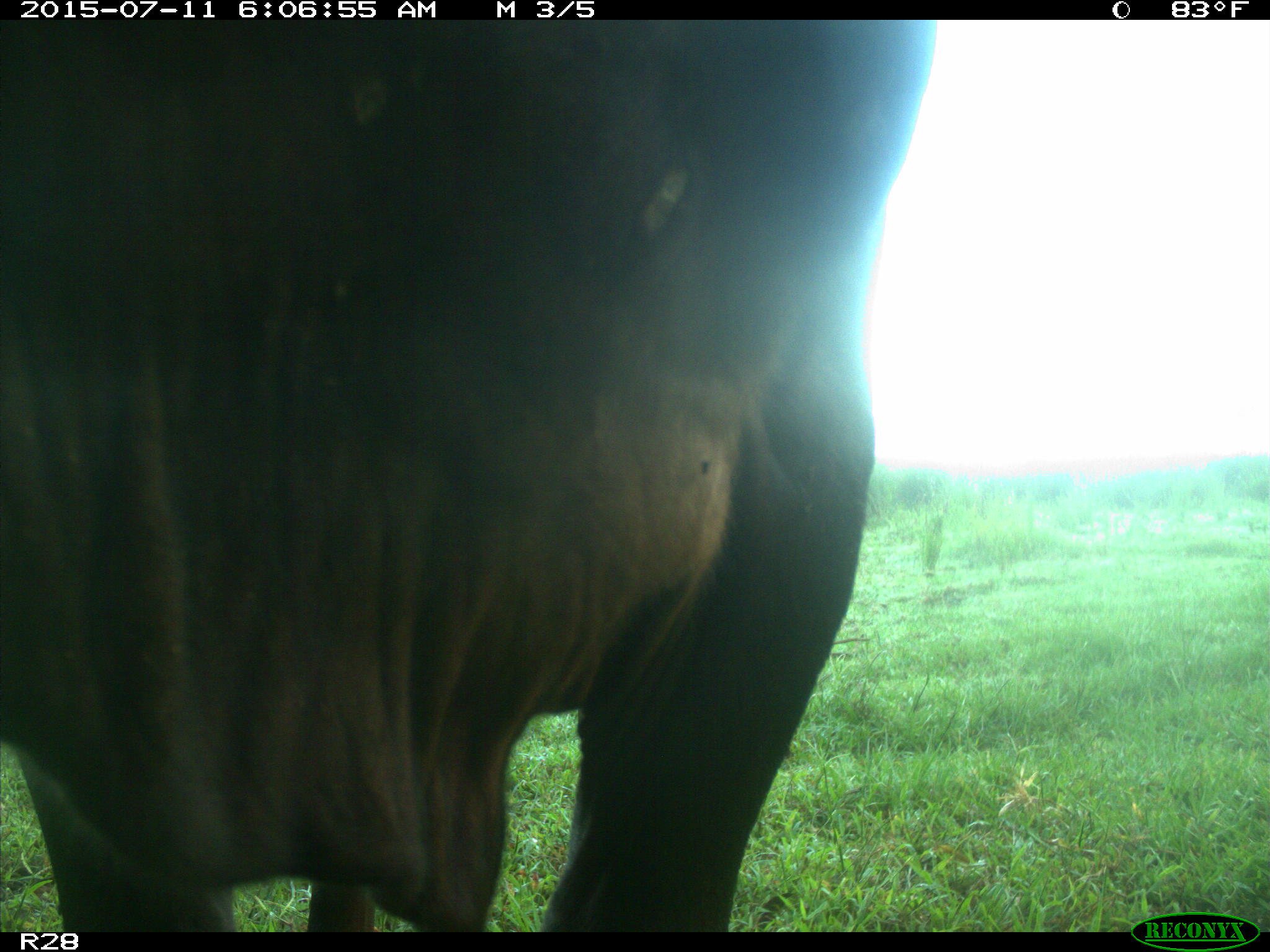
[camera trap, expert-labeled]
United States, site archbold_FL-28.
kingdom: Animalia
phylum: Chordata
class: Mammalia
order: Artiodactyla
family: Bovidae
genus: Bos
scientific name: Bos taurus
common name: domestic cow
Bos taurus (domestic cow).